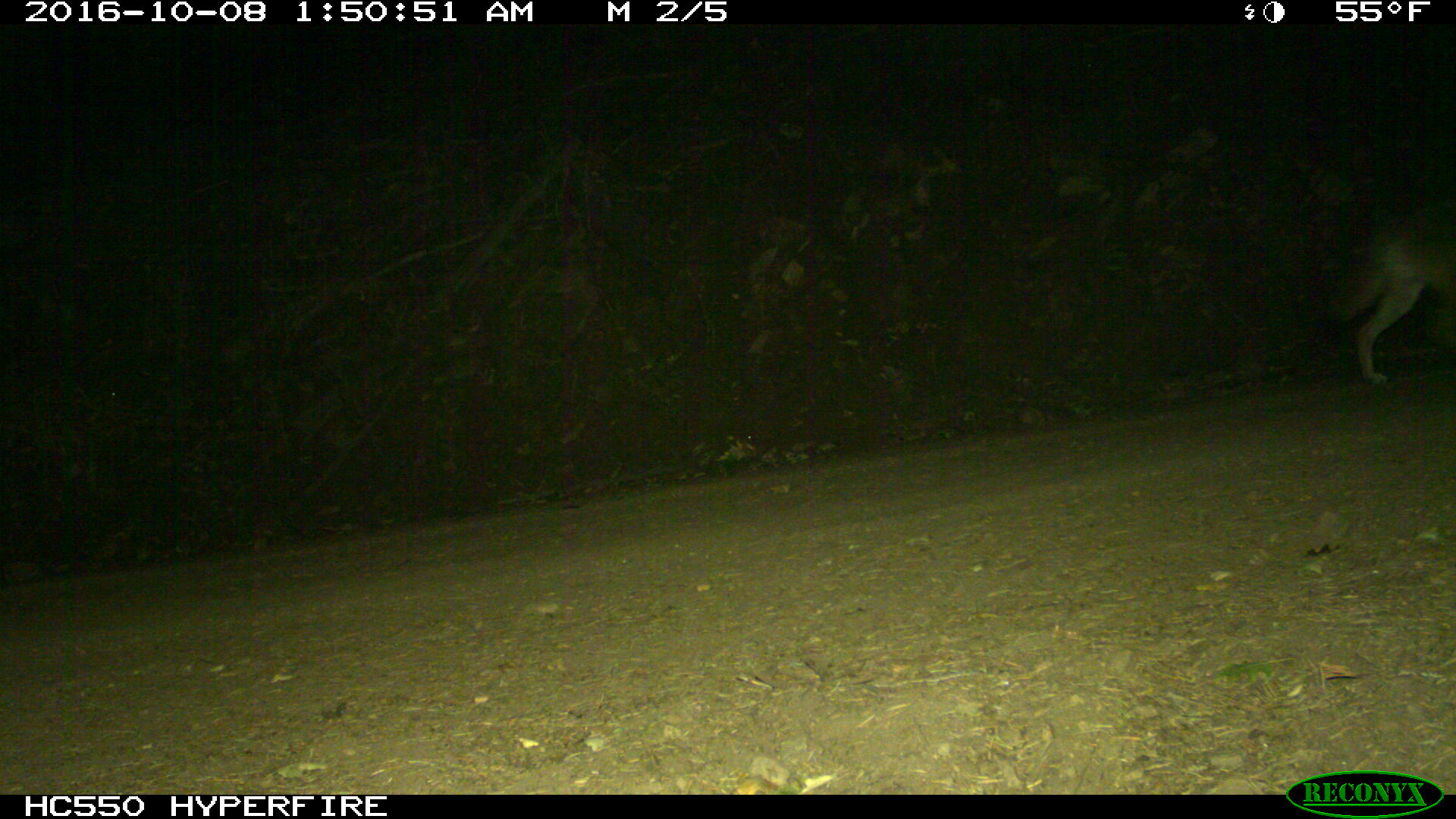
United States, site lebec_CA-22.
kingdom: Animalia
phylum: Chordata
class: Mammalia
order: Carnivora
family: Canidae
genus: Canis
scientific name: Canis latrans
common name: coyote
Canis latrans (coyote).